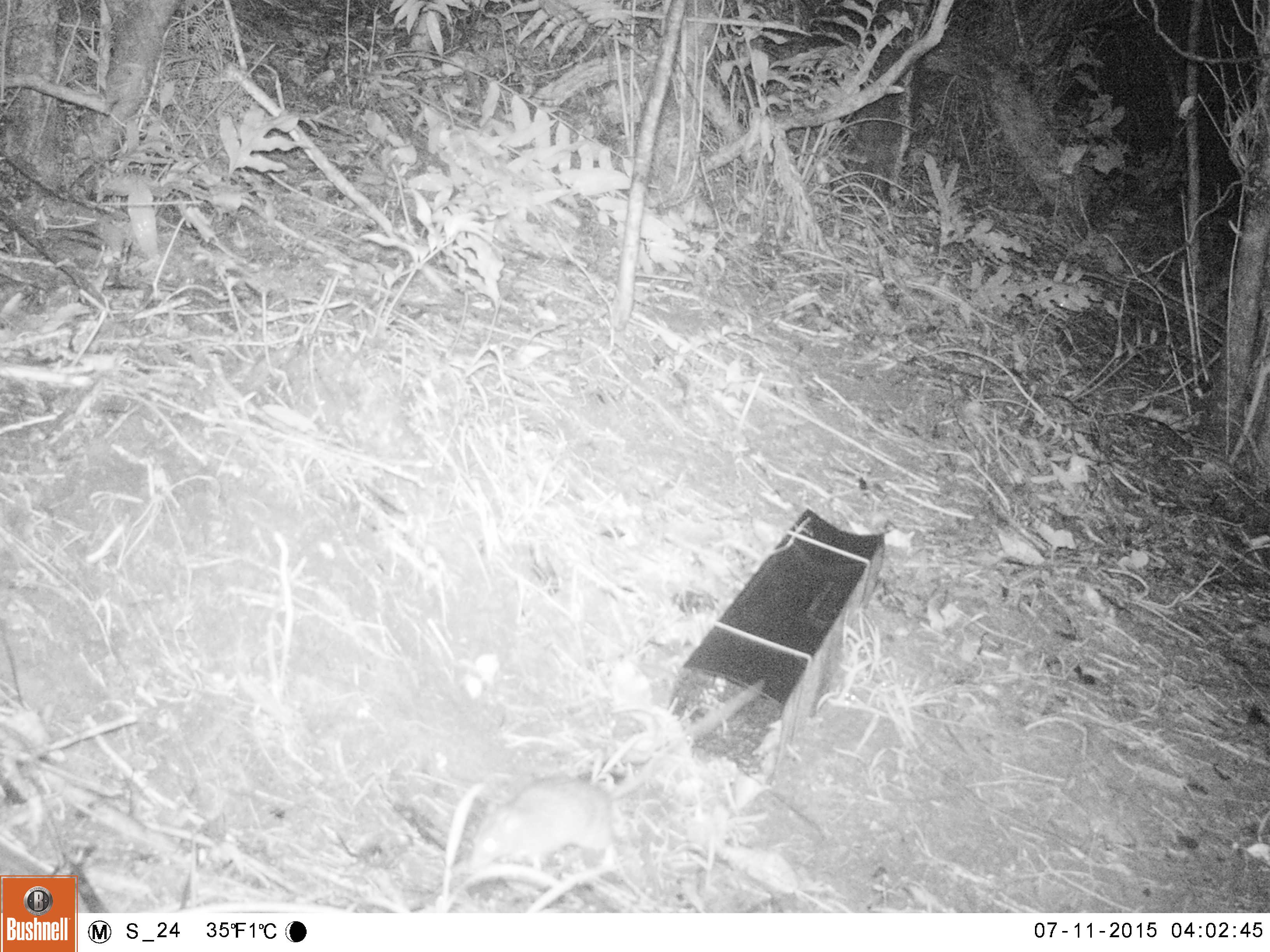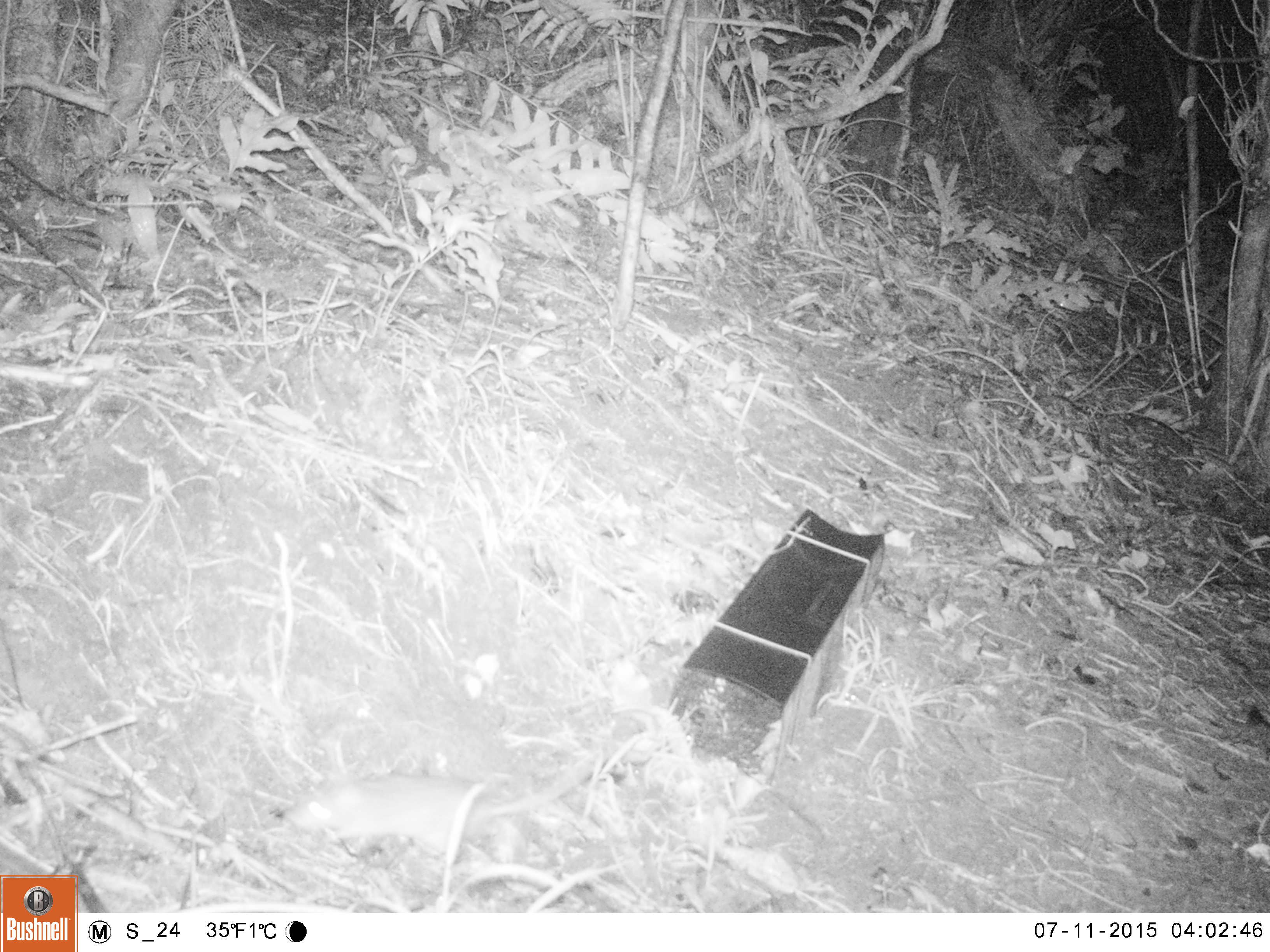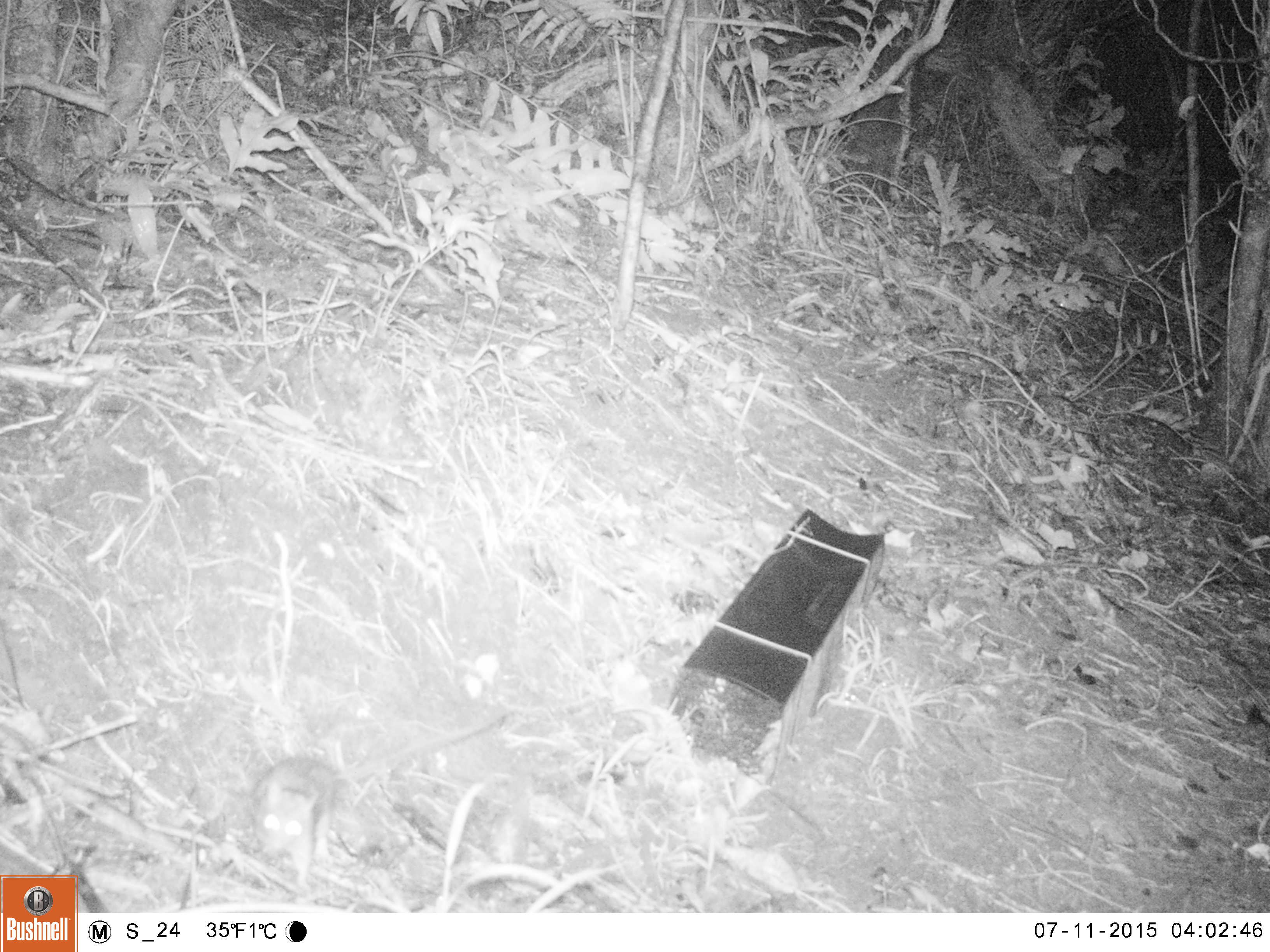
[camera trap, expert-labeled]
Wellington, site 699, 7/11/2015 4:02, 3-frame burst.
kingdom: Animalia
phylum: Chordata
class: Mammalia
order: Rodentia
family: Muridae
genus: Rattus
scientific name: Rattus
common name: rat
Rat (Rattus).